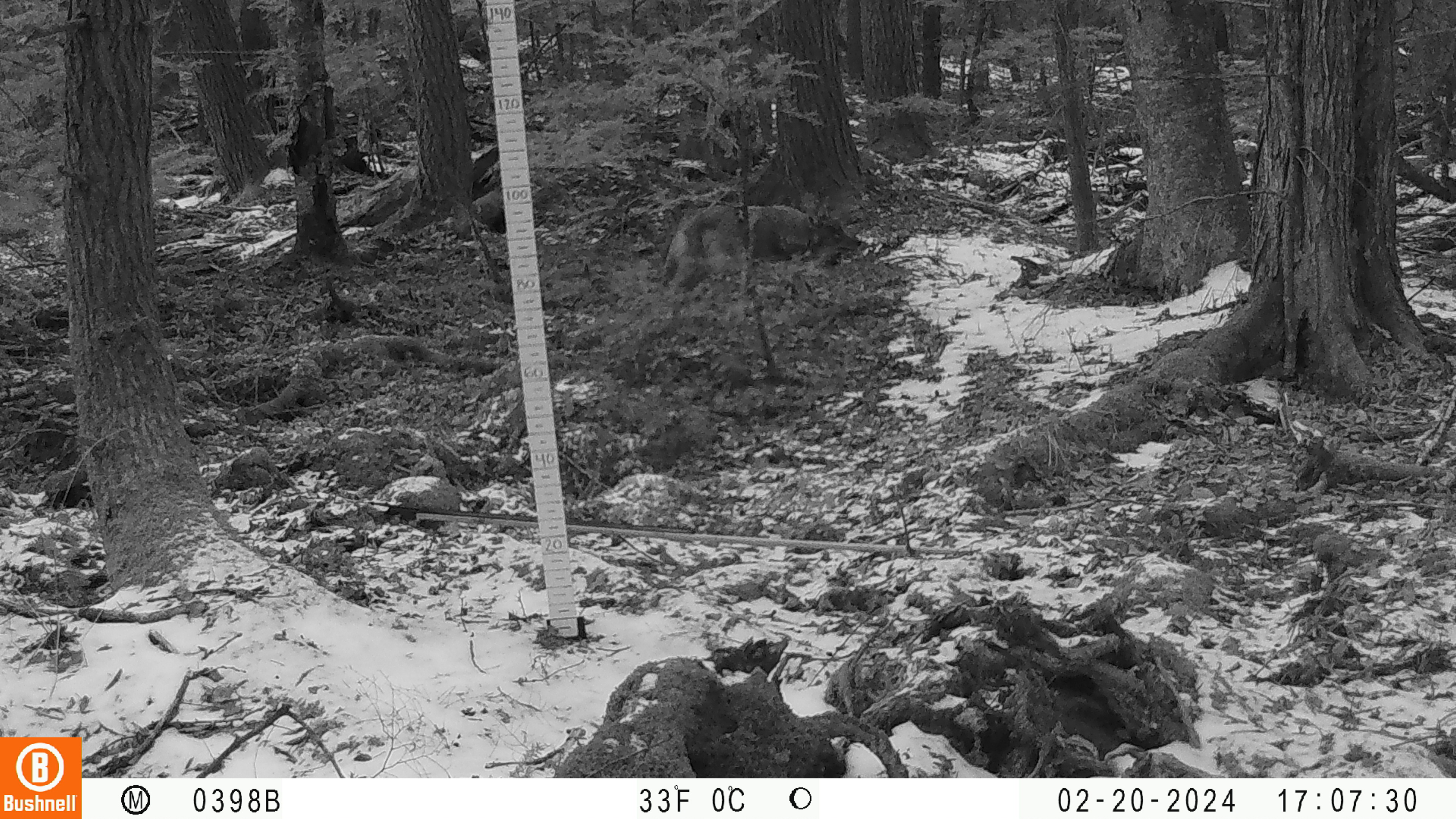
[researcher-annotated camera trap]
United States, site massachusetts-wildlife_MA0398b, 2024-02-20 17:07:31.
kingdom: Animalia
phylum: Chordata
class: Mammalia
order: Carnivora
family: Canidae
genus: Canis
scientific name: Canis latrans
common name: coyote